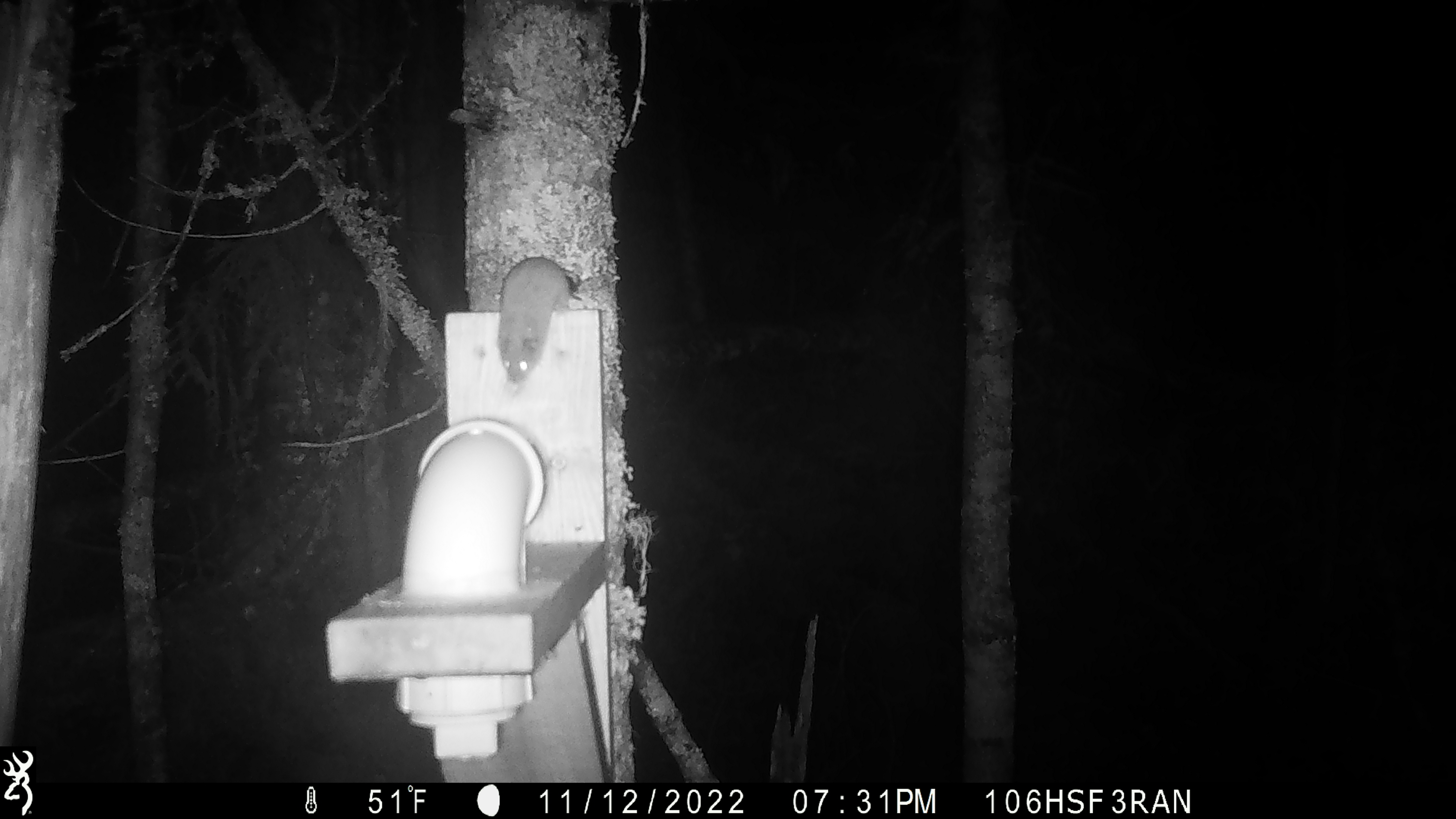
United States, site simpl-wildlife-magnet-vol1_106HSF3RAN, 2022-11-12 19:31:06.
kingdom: Animalia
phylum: Chordata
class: Mammalia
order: Rodentia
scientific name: Rodentia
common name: mouse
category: mouse sp.